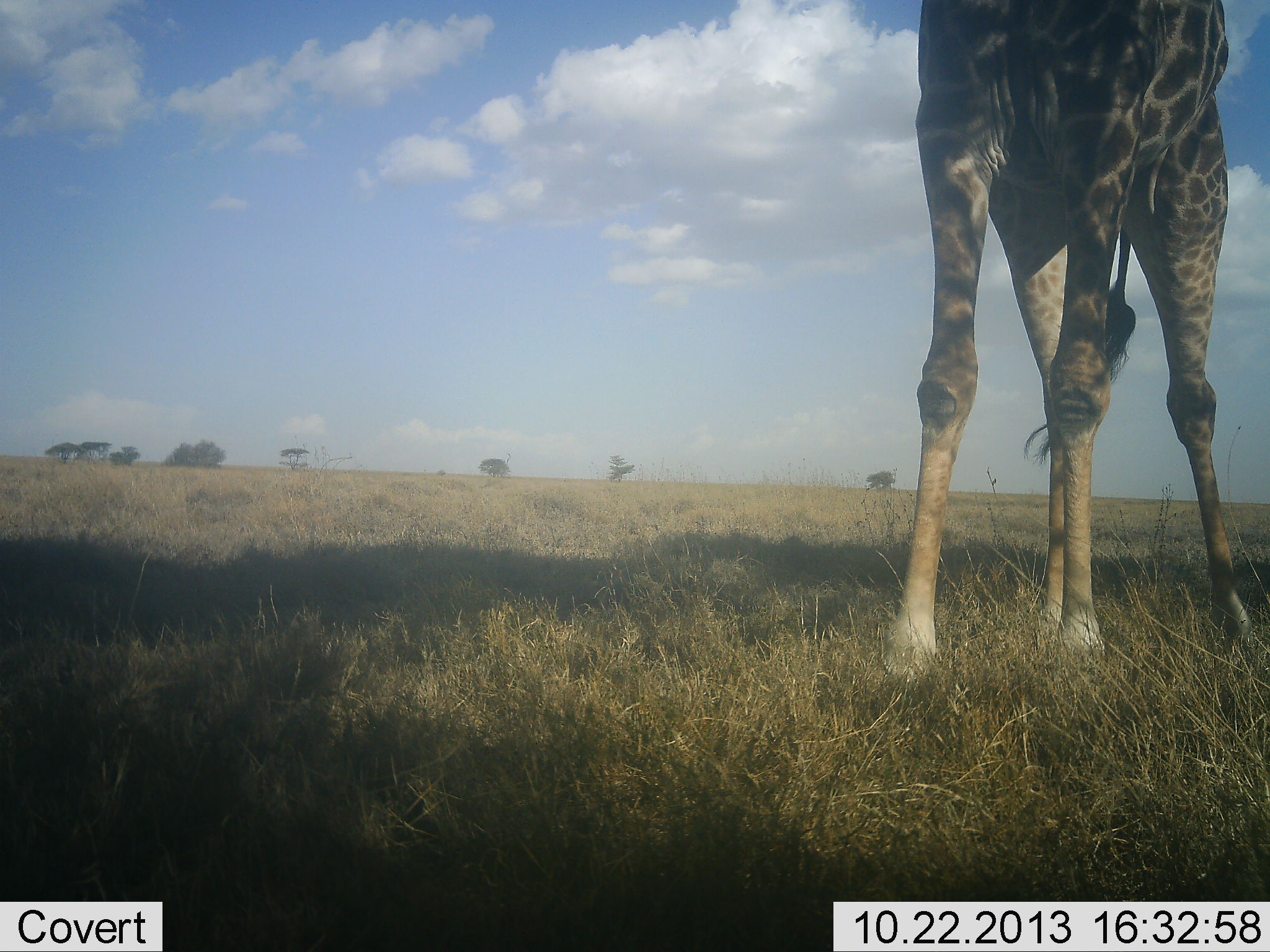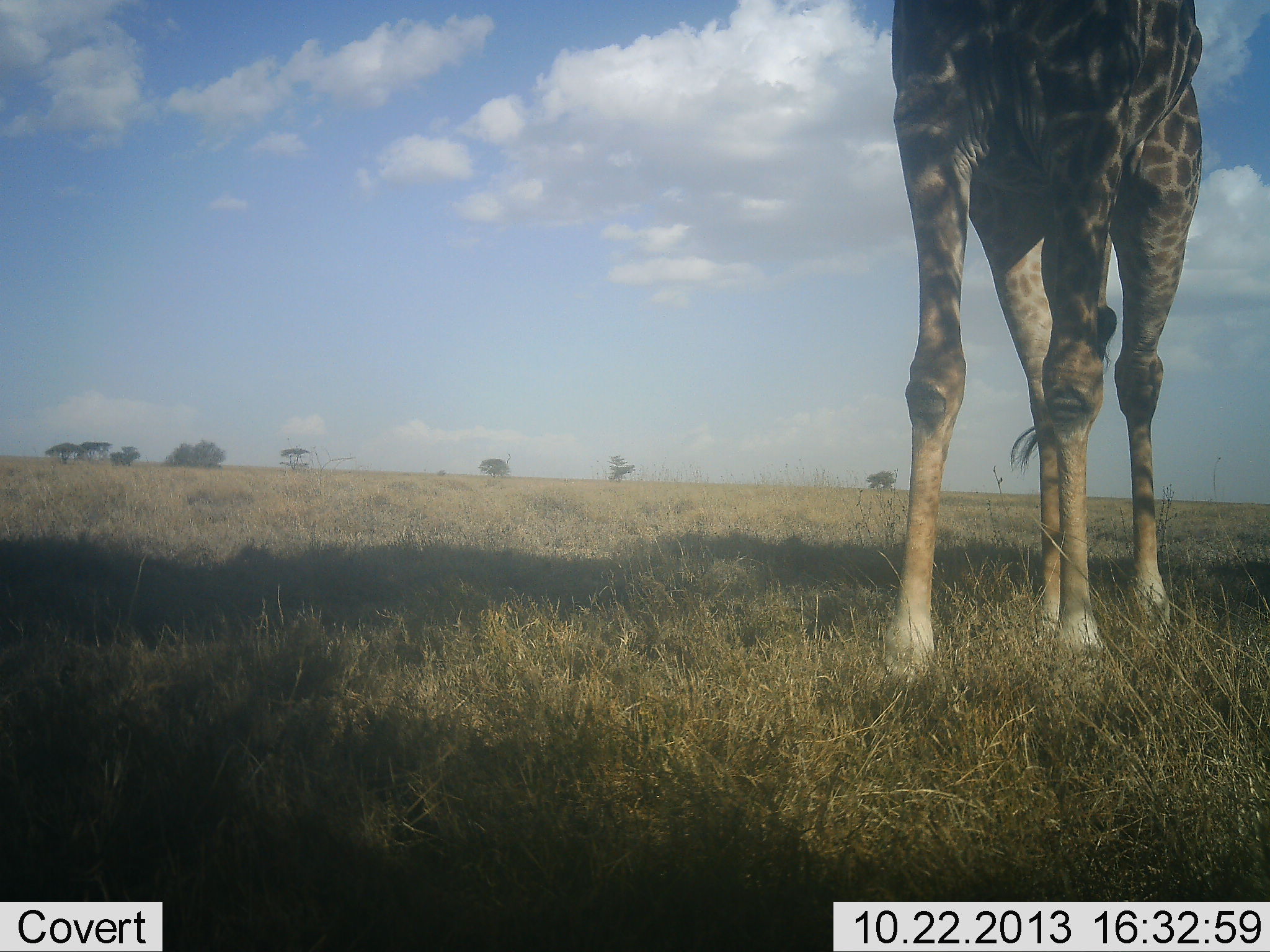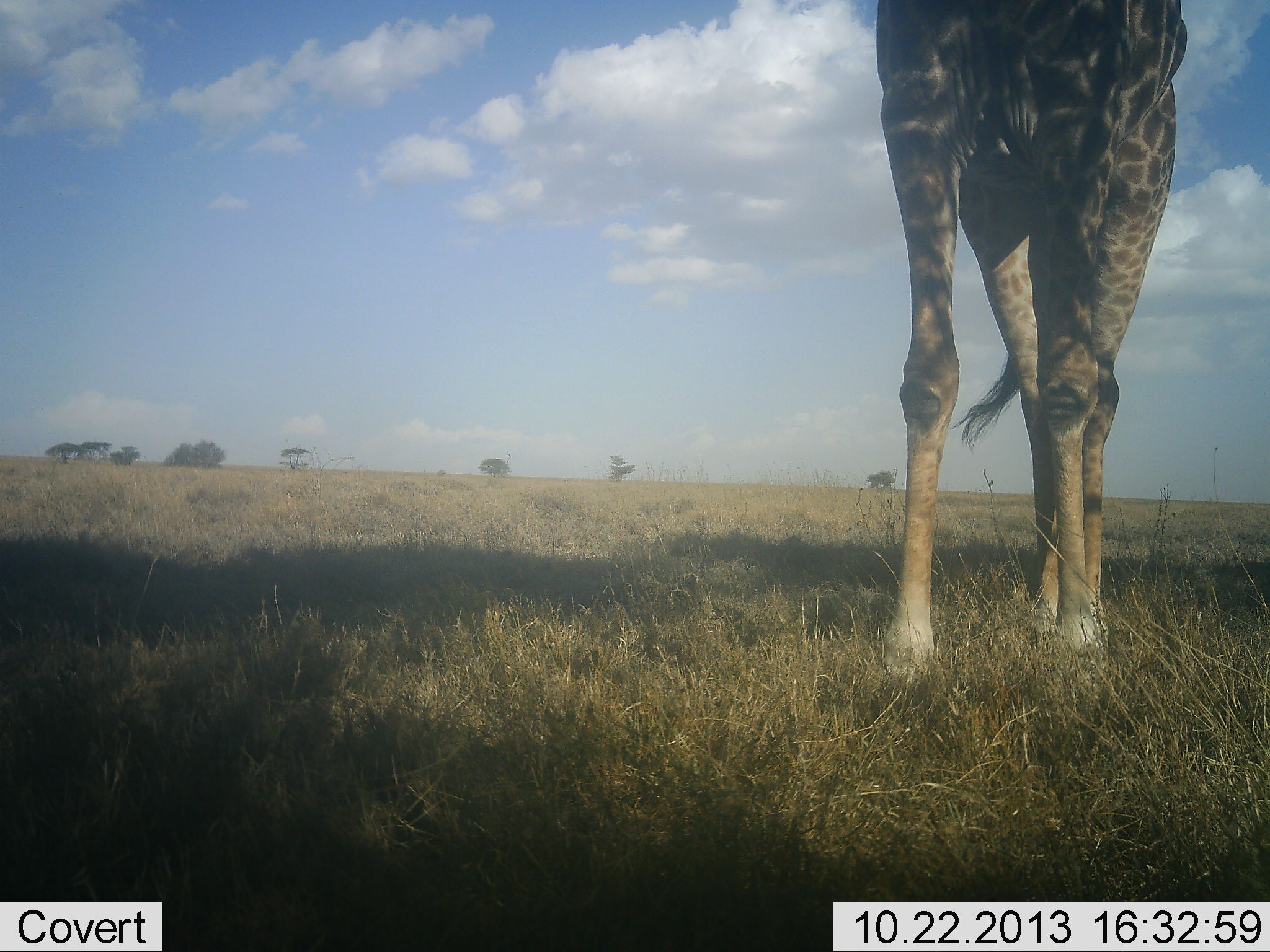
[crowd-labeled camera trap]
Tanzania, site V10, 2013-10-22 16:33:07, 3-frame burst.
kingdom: Animalia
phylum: Chordata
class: Mammalia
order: Artiodactyla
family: Giraffidae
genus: Giraffa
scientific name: Giraffa camelopardalis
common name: giraffe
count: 1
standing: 89%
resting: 3%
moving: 11%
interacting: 0%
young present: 0%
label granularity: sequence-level